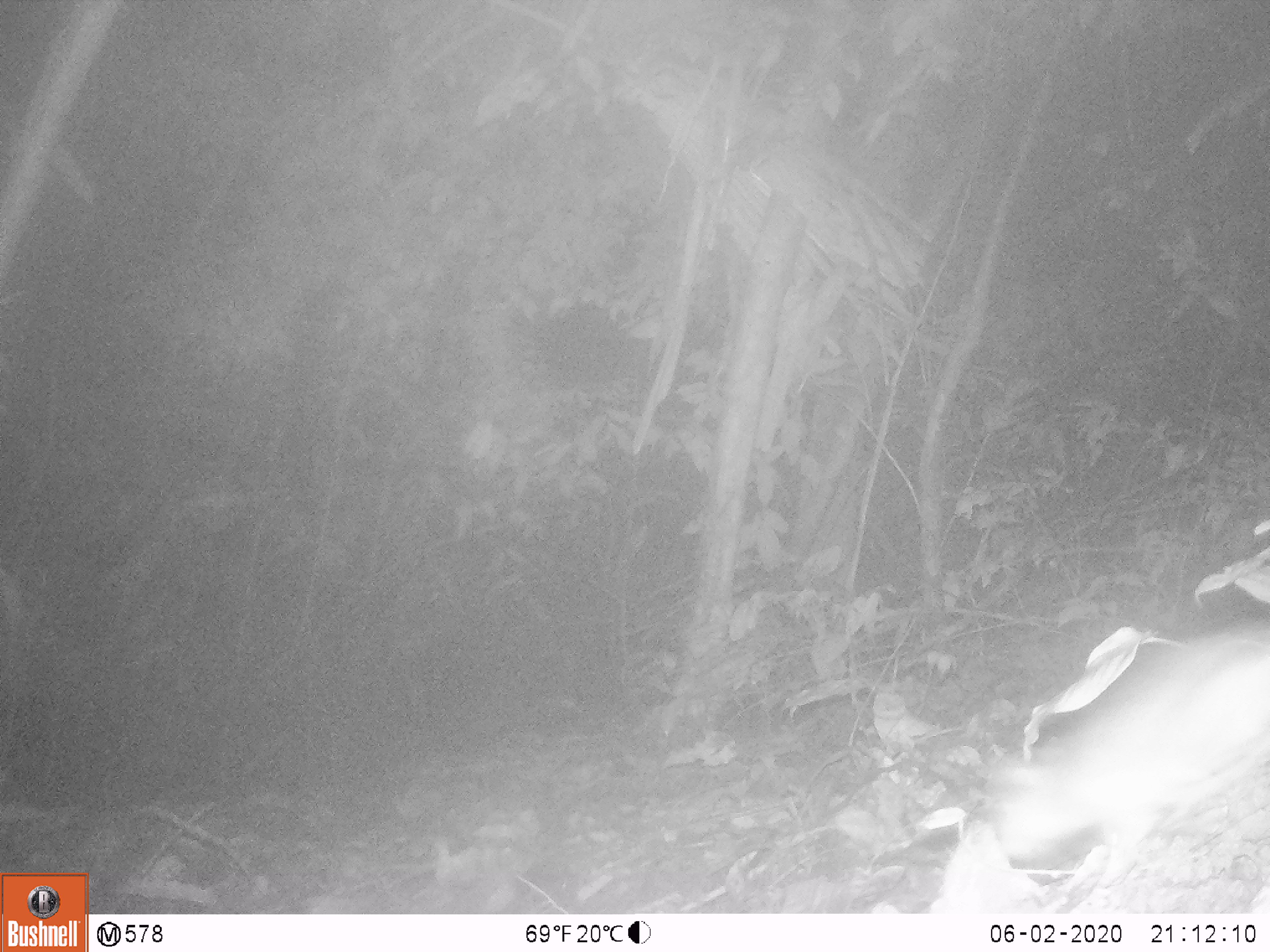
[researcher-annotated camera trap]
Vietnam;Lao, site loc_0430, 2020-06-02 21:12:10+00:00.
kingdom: Animalia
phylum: Chordata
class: Mammalia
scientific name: Mammalia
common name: mammal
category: unidentified small mammal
Unidentified small mammal (mammal) (Mammalia). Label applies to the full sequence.